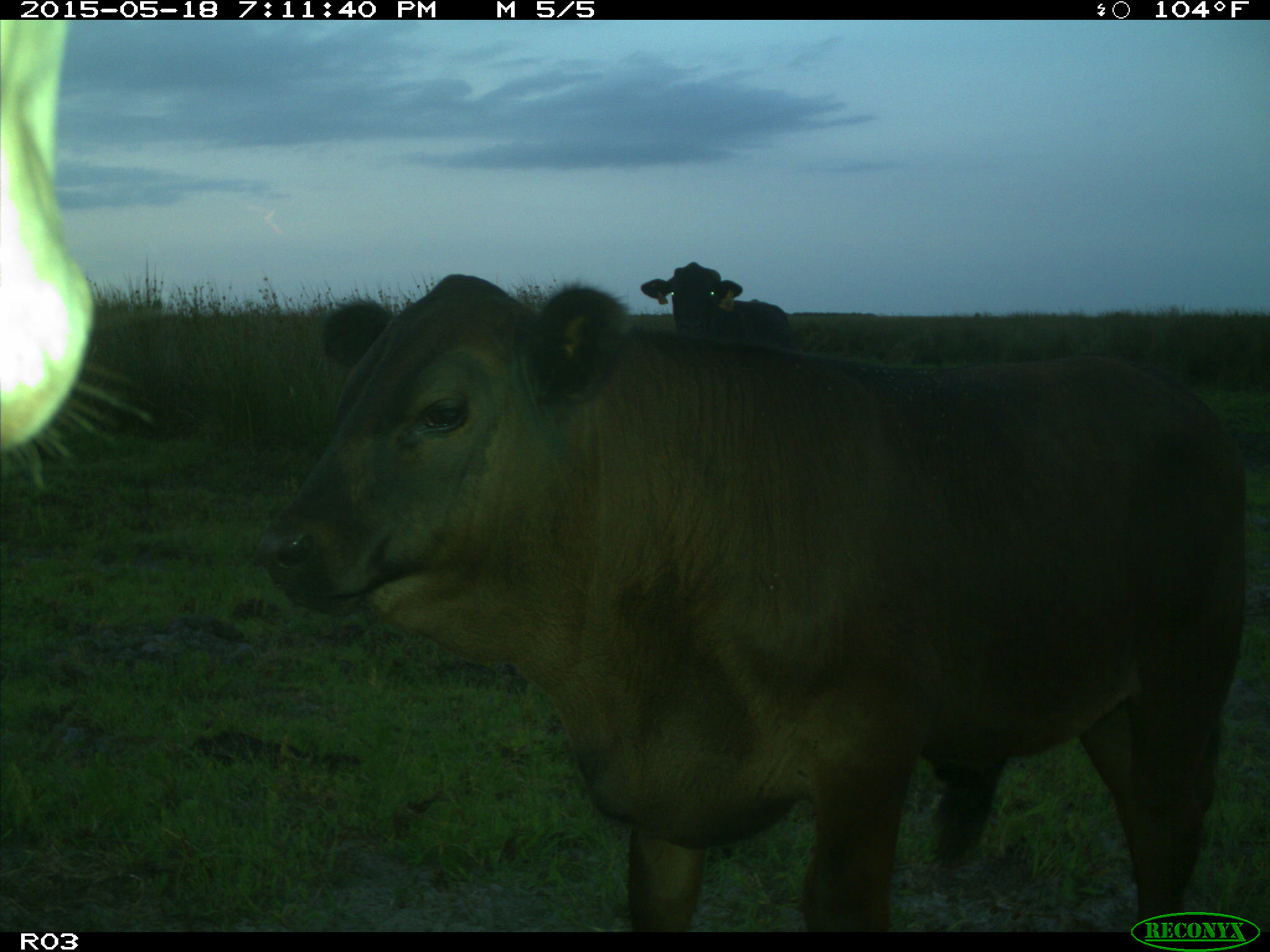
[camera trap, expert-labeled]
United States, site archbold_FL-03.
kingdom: Animalia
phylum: Chordata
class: Mammalia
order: Artiodactyla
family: Bovidae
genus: Bos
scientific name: Bos taurus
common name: domestic cow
Bos taurus (domestic cow).